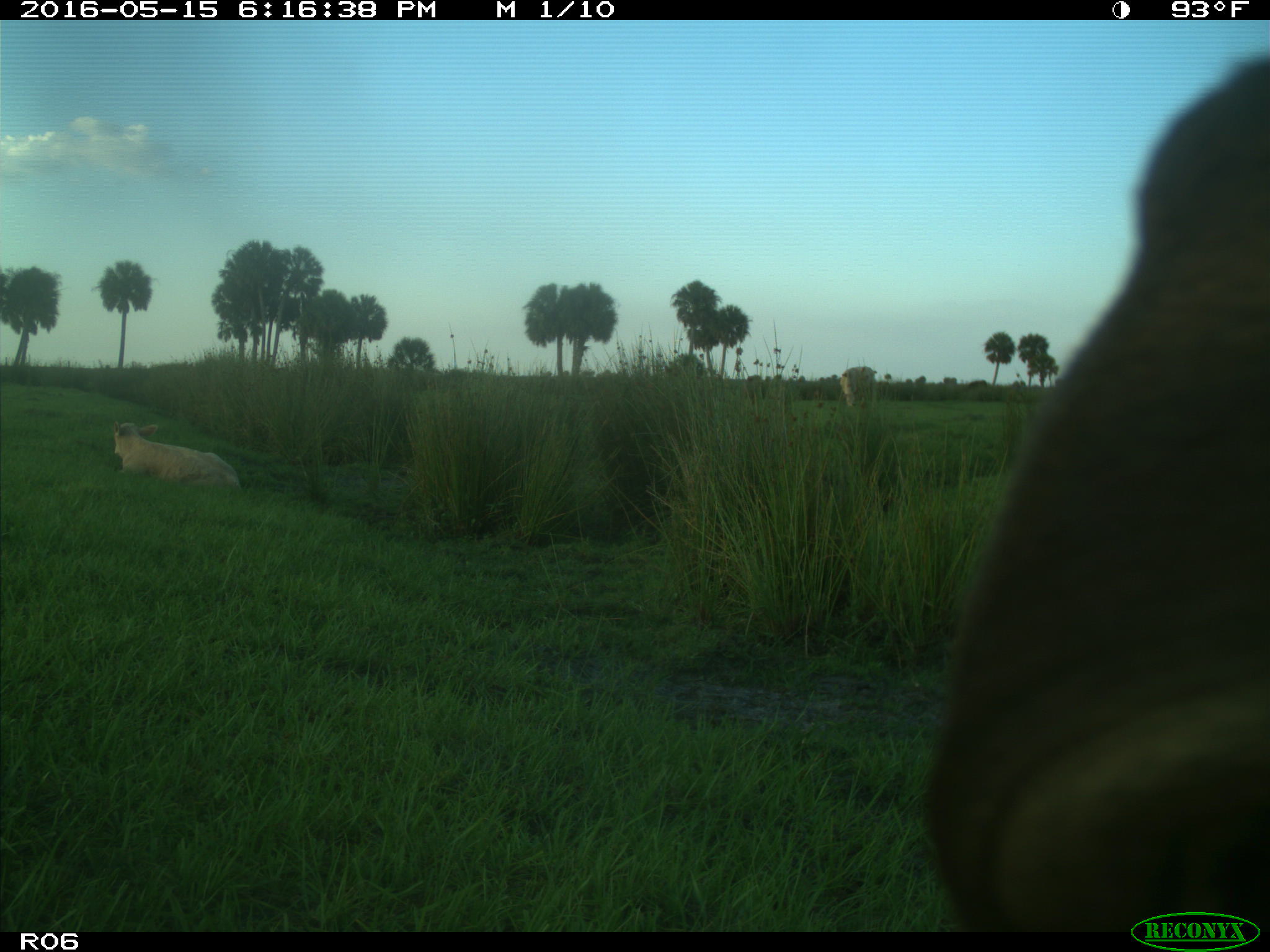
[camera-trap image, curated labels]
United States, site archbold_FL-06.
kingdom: Animalia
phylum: Chordata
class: Mammalia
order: Artiodactyla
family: Bovidae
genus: Bos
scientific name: Bos taurus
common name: domestic cow